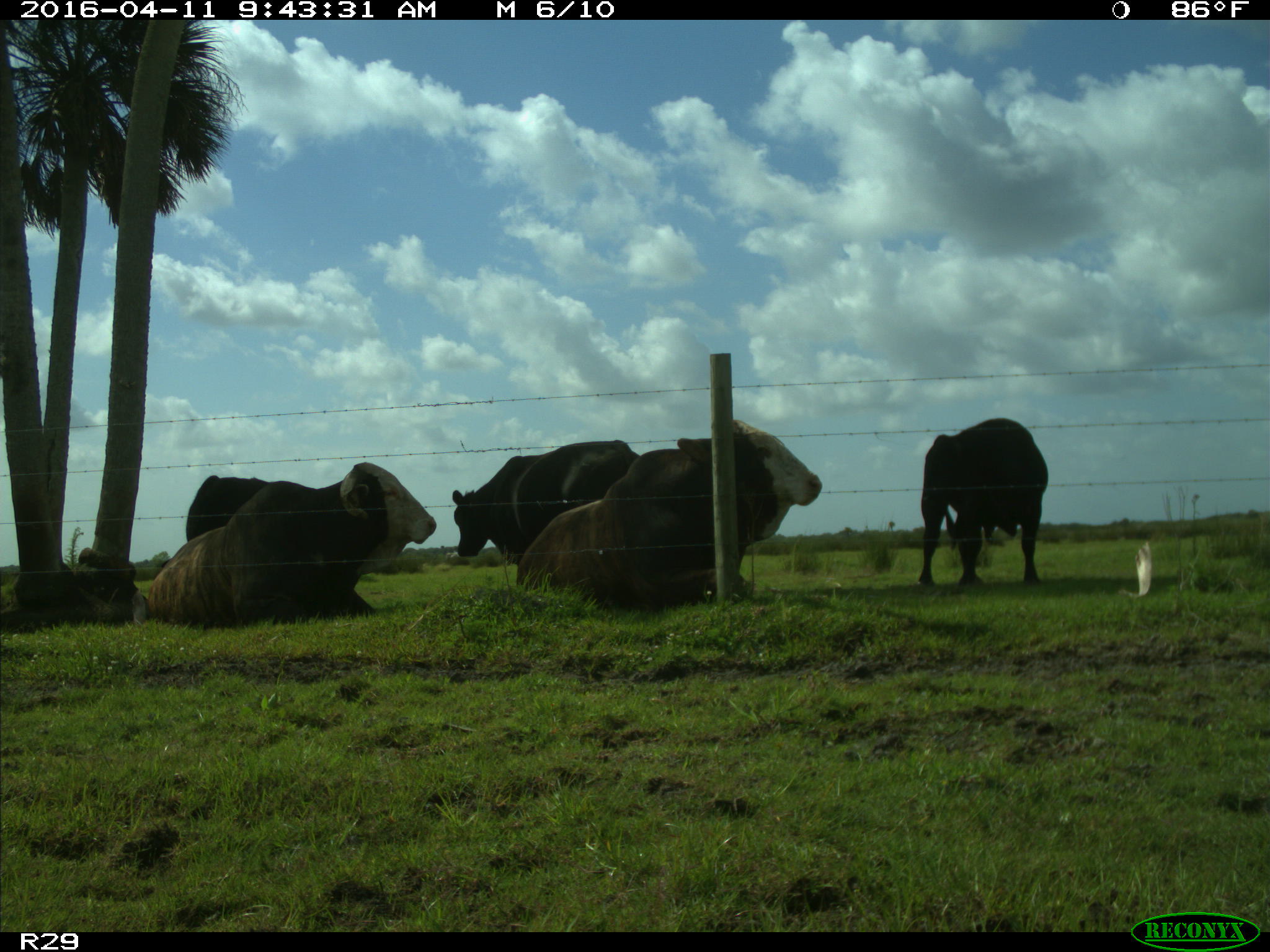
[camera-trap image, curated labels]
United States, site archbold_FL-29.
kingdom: Animalia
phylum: Chordata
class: Mammalia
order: Artiodactyla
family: Bovidae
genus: Bos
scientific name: Bos taurus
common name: domestic cow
Bos taurus (domestic cow).